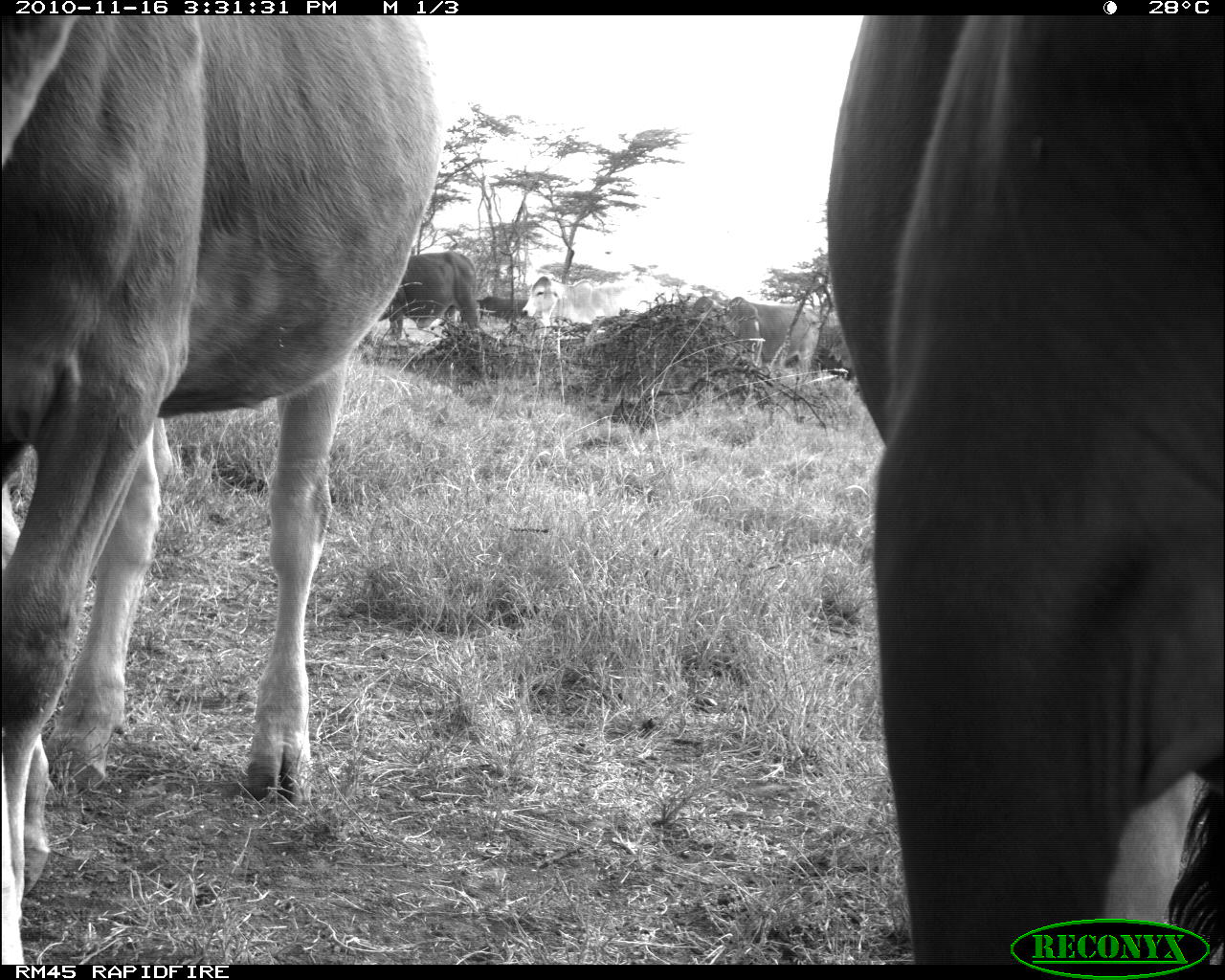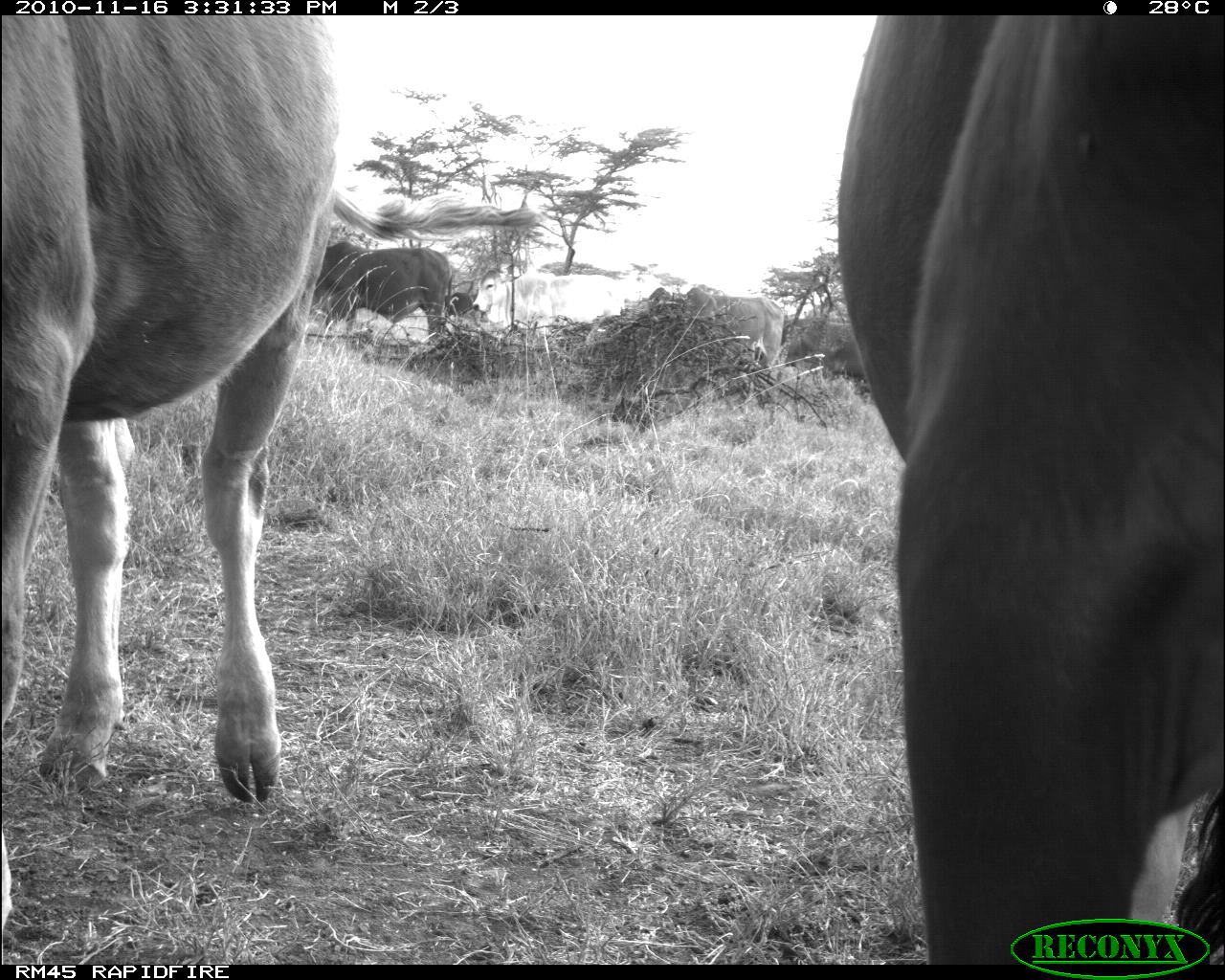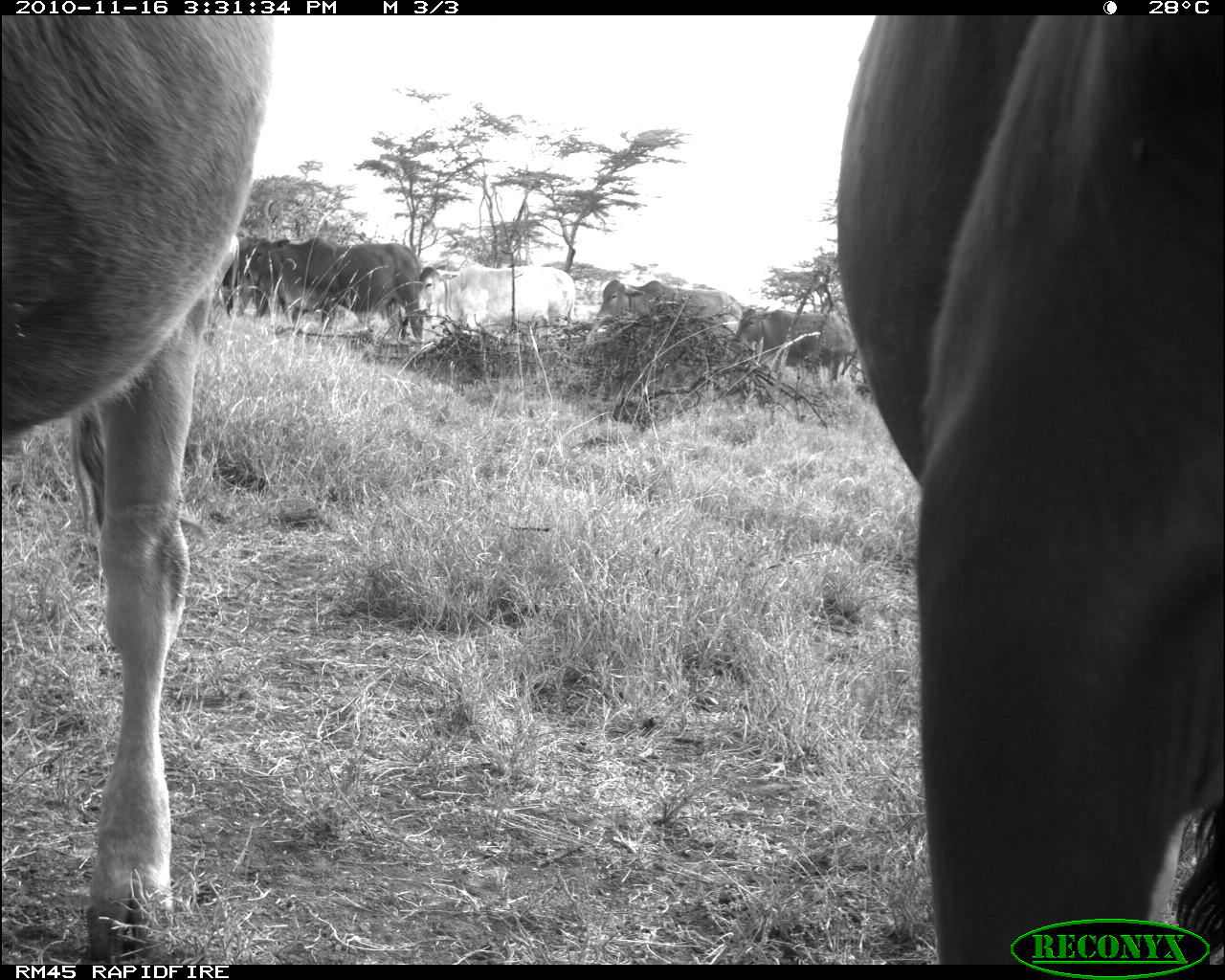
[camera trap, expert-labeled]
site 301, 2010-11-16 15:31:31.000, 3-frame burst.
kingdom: Animalia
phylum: Chordata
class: Mammalia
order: Artiodactyla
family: Bovidae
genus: Bos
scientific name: Bos taurus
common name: domestic cattle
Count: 6.